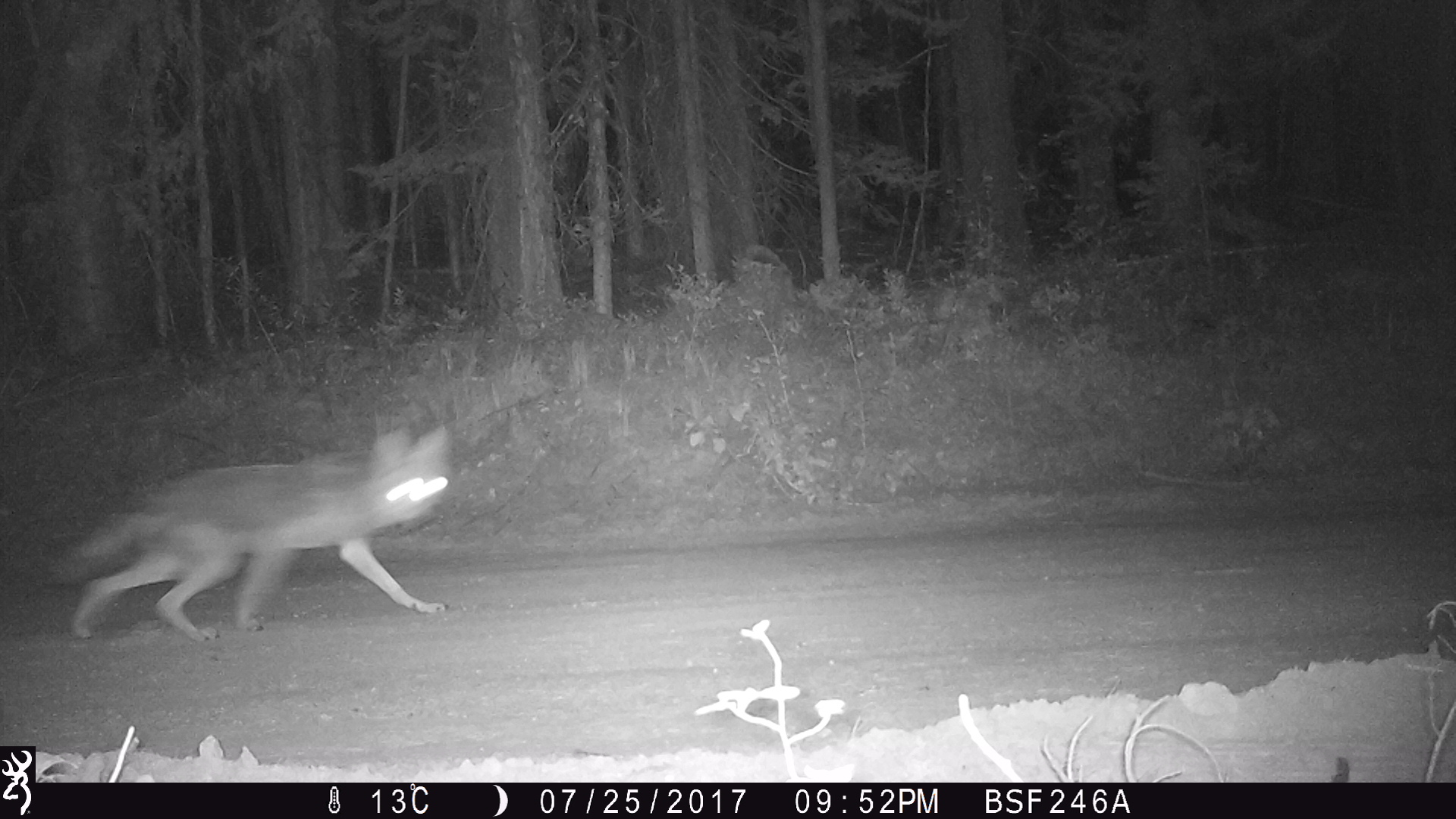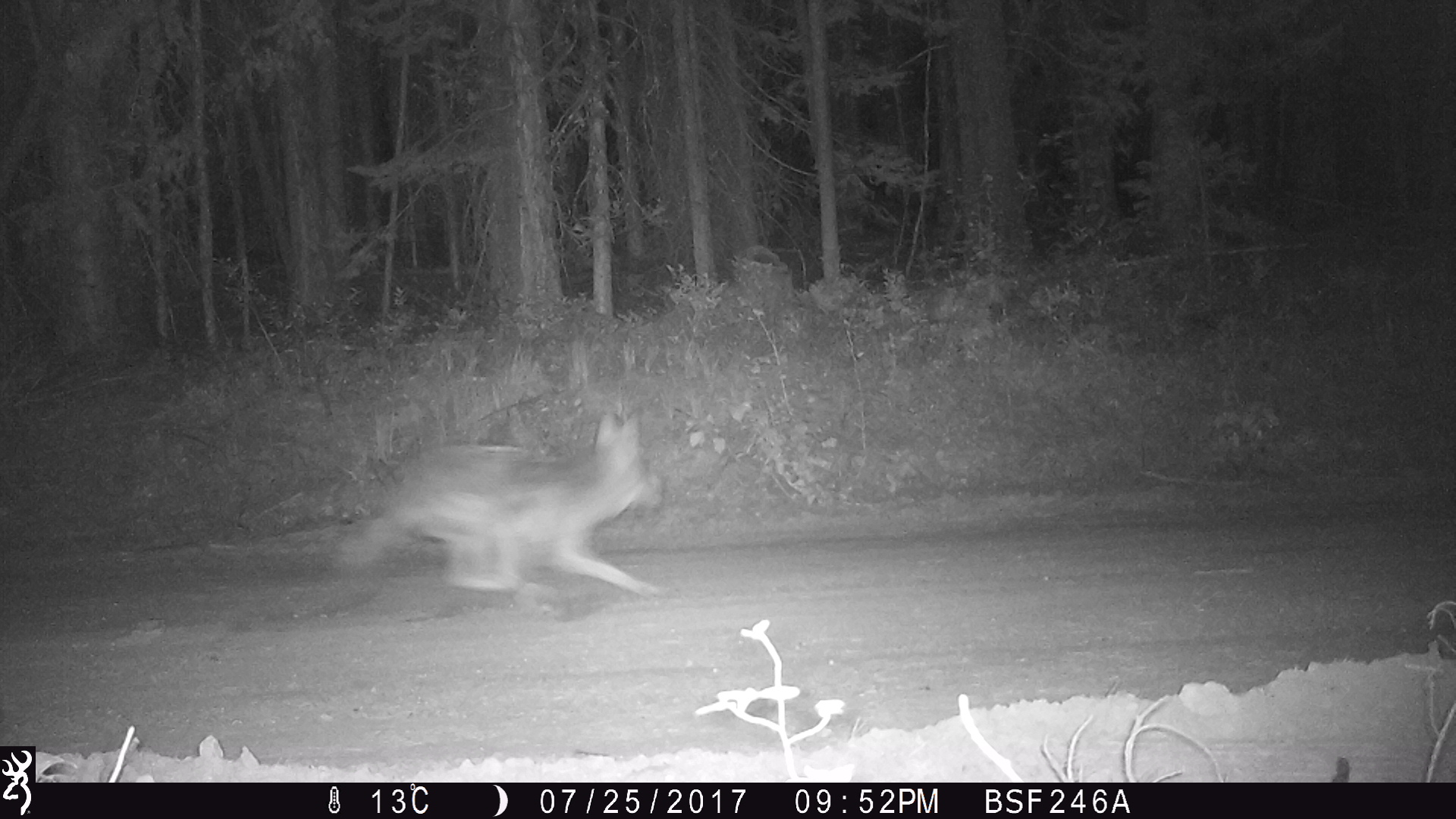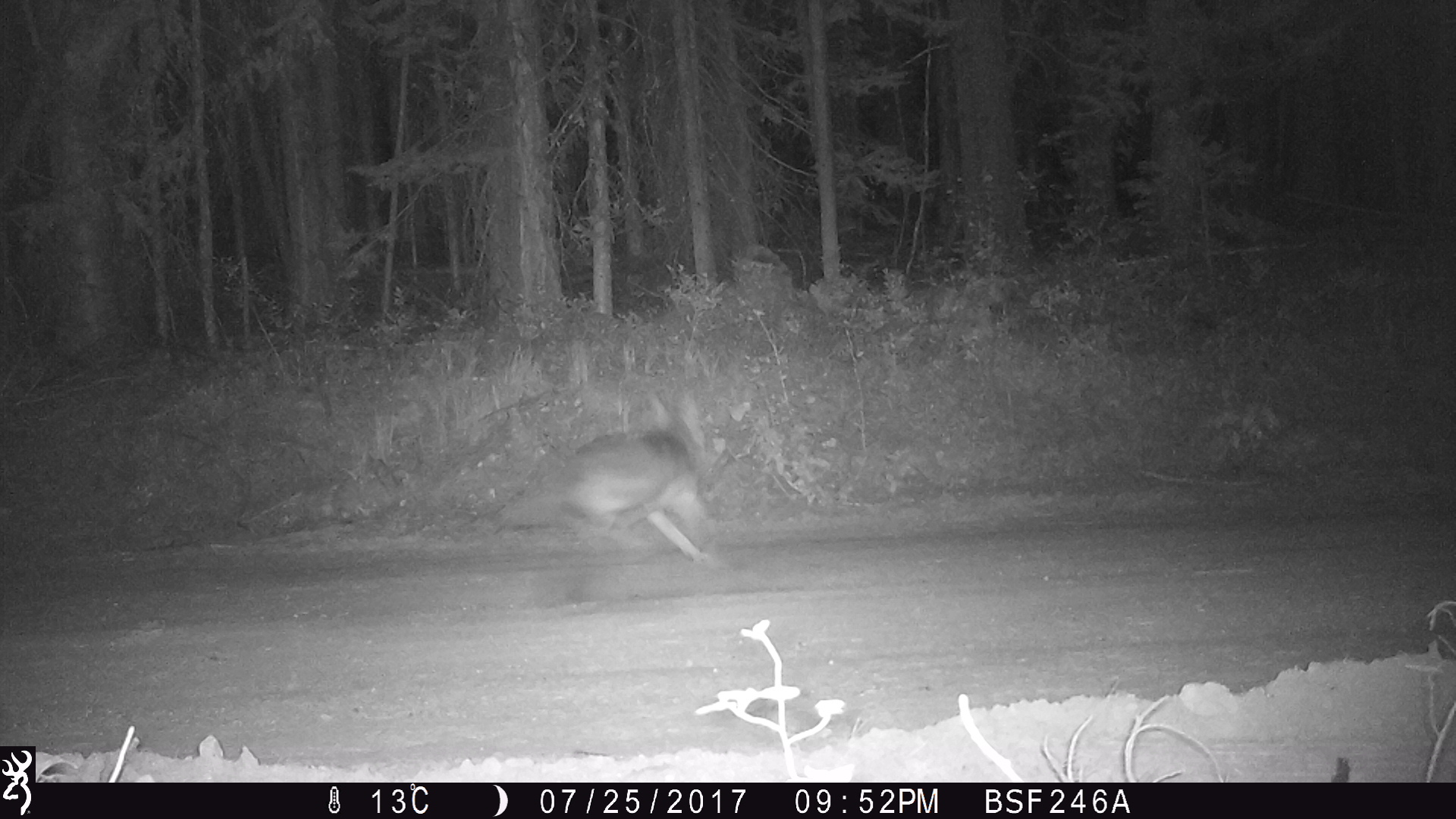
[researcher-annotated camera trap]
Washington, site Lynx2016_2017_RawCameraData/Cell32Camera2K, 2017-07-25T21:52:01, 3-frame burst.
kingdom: Animalia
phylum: Chordata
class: Mammalia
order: Carnivora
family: Canidae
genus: Canis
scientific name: Canis latrans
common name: coyote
Canis latrans (coyote). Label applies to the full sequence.